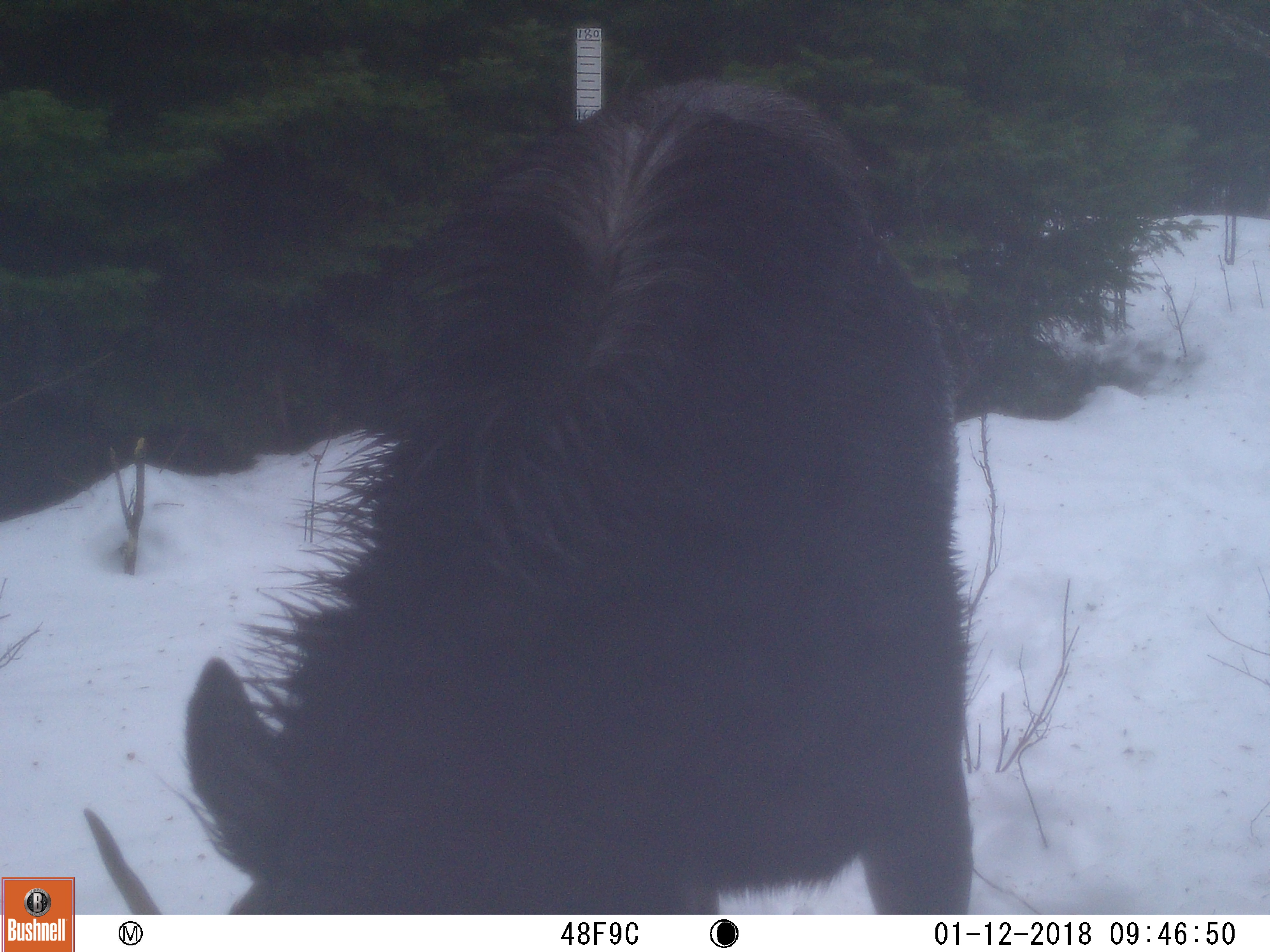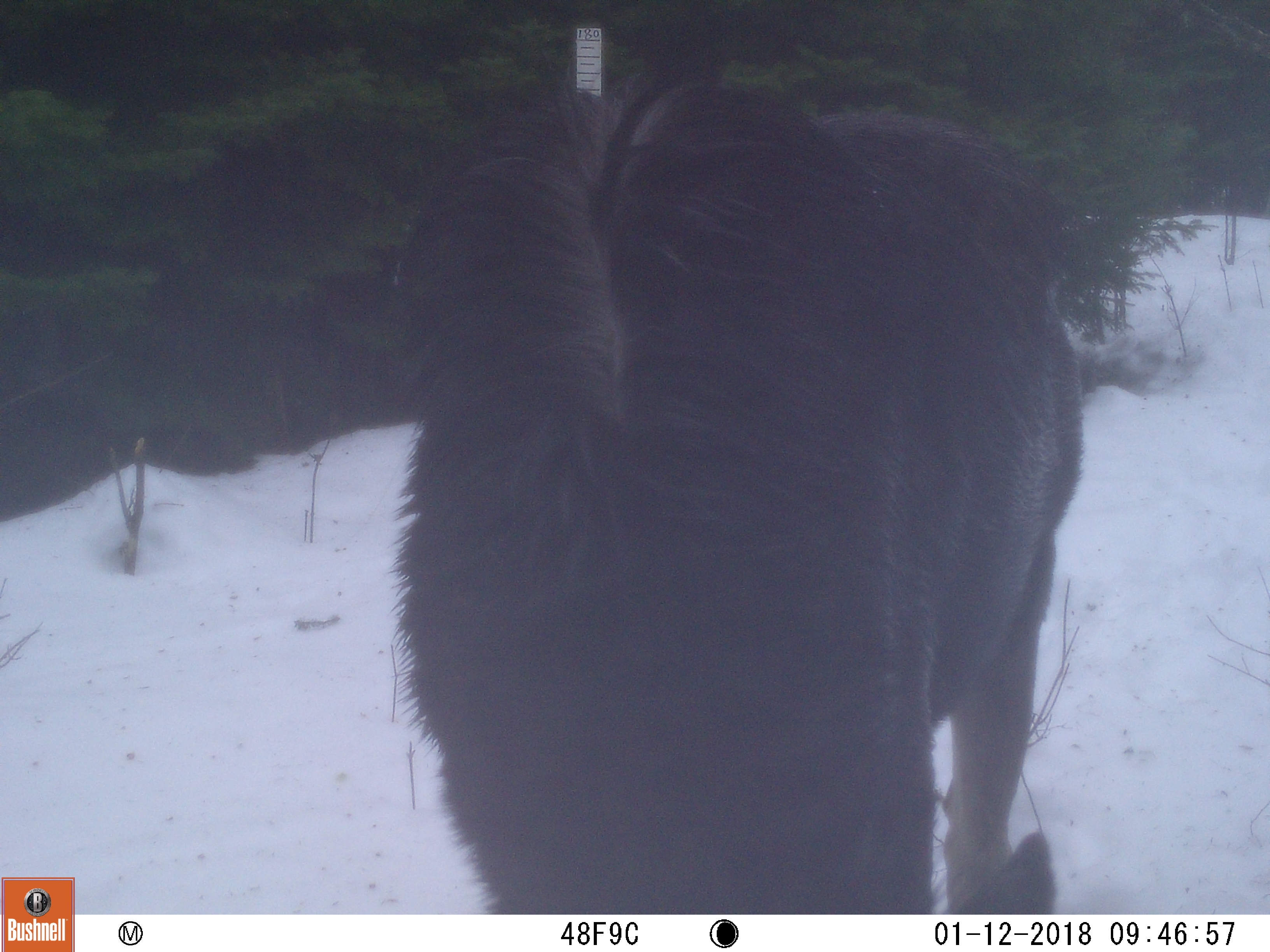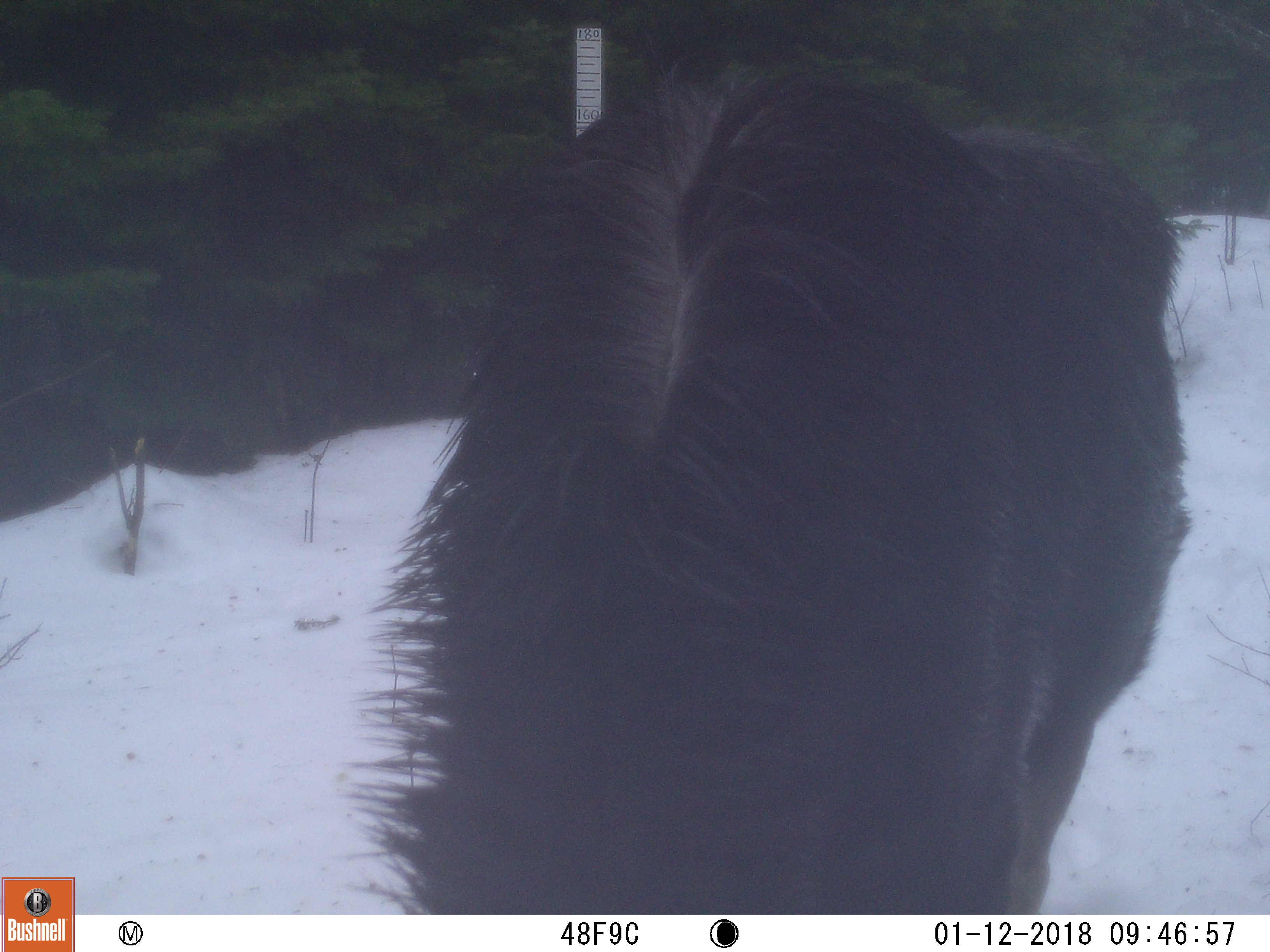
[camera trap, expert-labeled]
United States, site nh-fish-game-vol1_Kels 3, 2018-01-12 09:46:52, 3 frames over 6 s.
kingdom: Animalia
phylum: Chordata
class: Mammalia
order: Artiodactyla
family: Cervidae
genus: Alces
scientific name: Alces alces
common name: moose